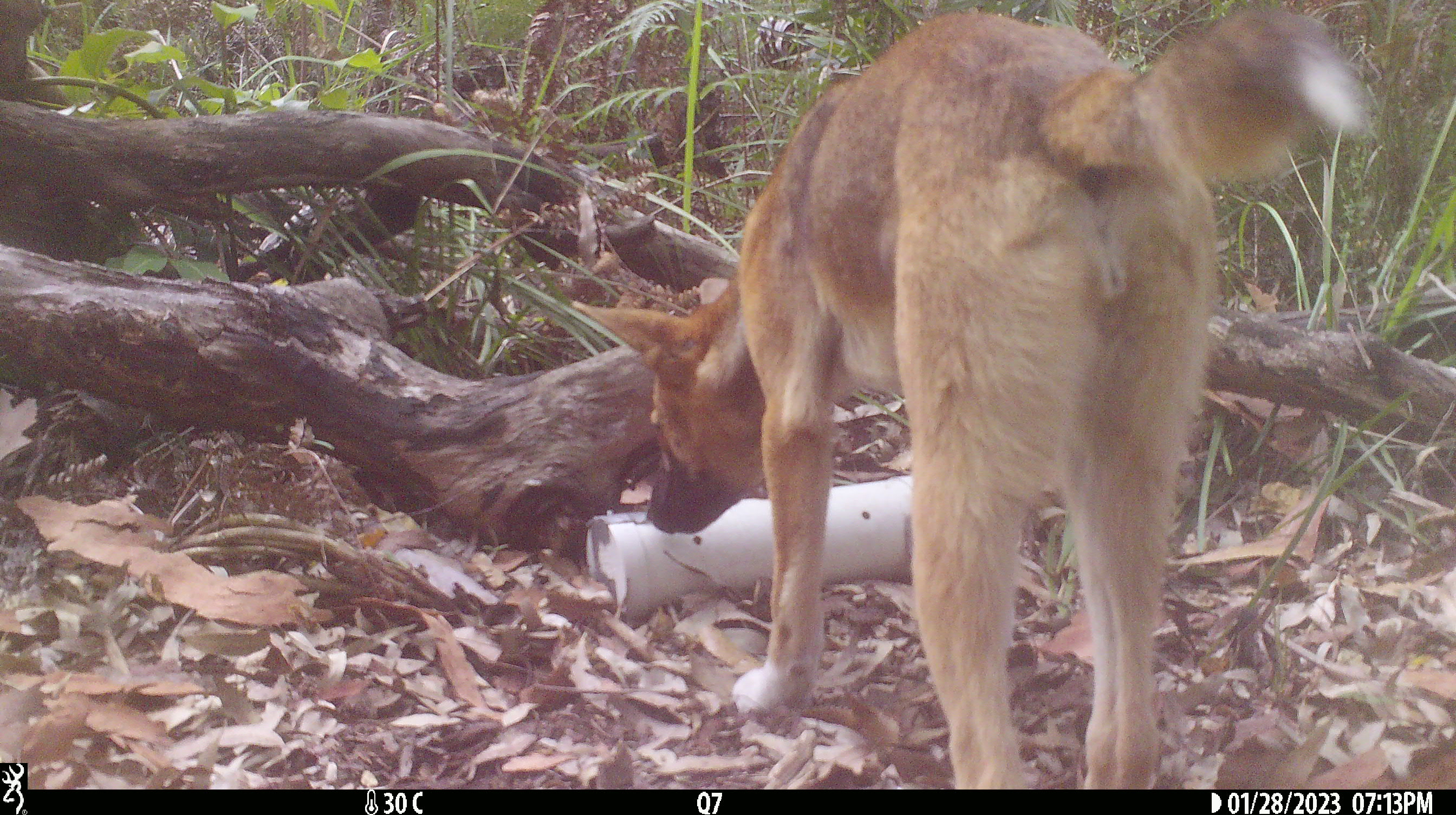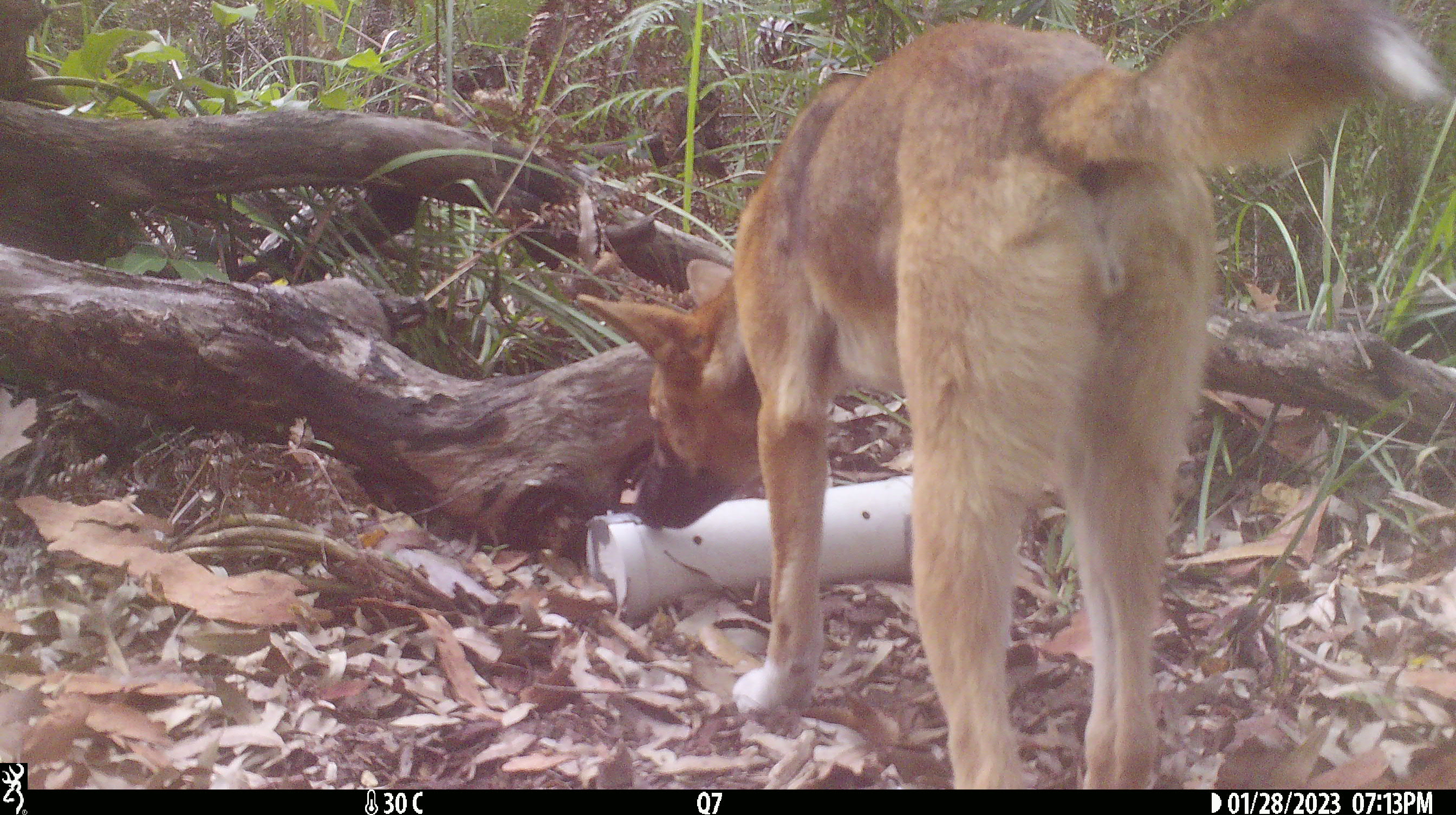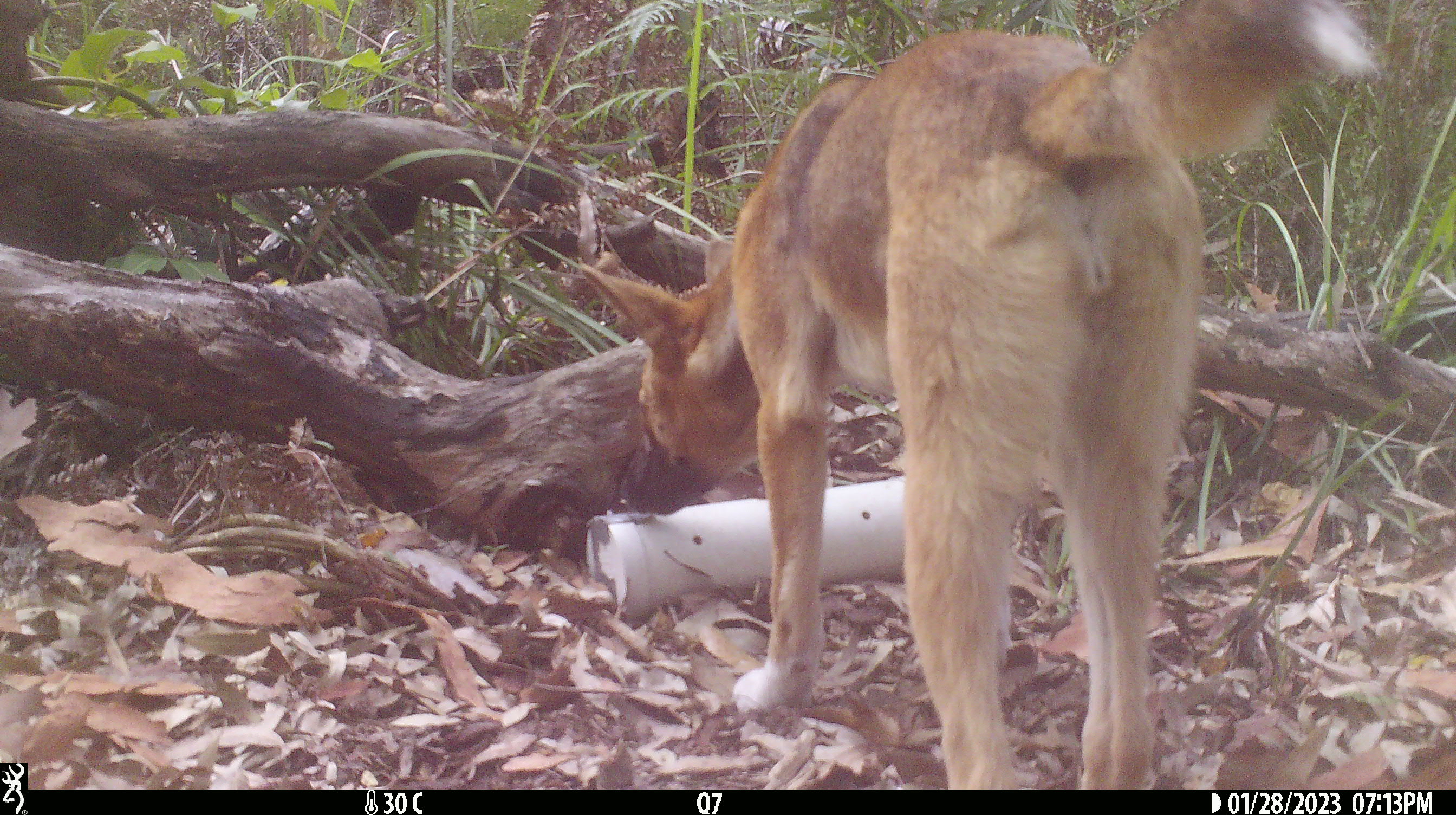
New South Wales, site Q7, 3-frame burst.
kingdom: Animalia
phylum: Chordata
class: Mammalia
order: Carnivora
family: Canidae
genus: Canis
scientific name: Canis familiaris dingo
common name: dingo